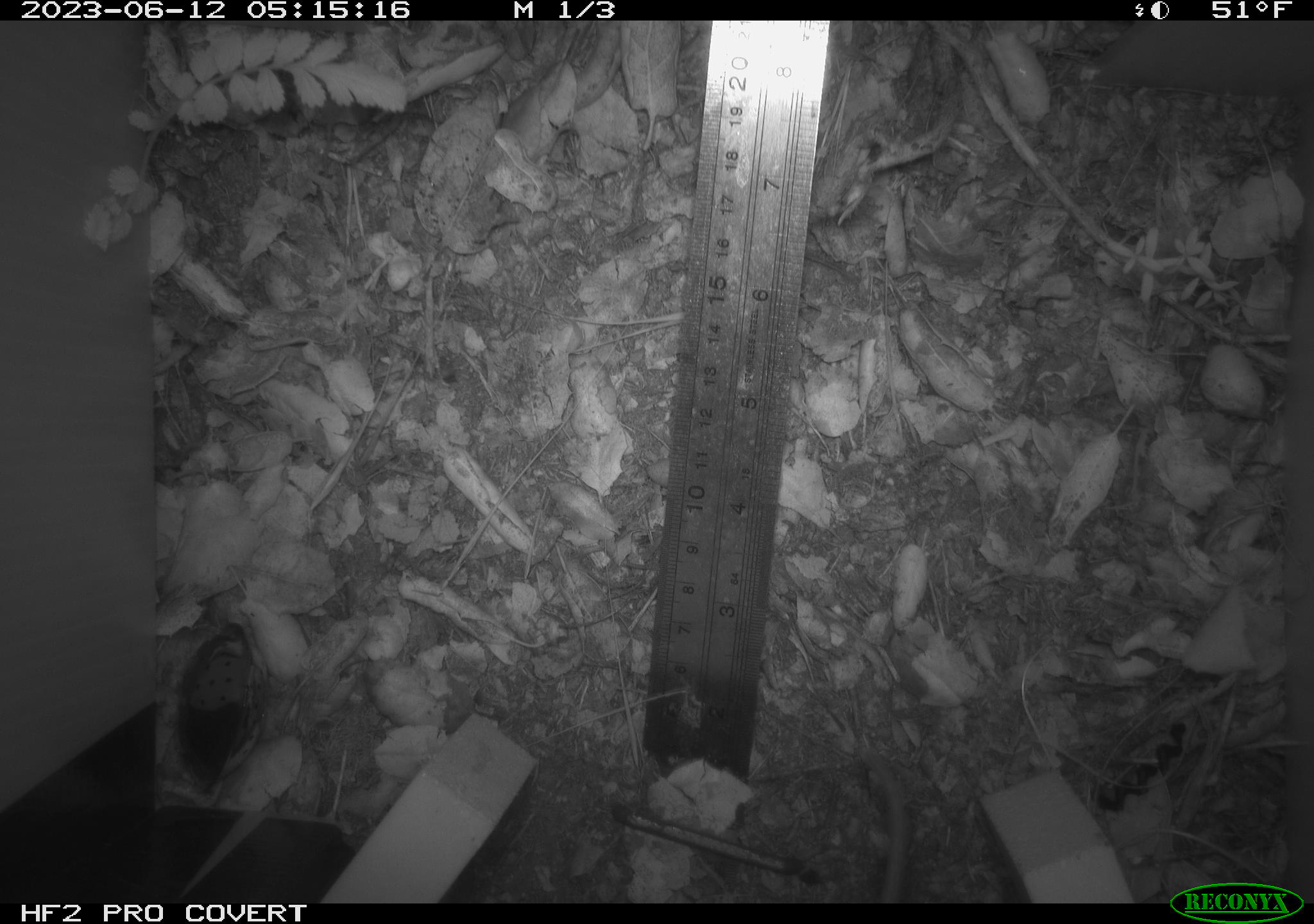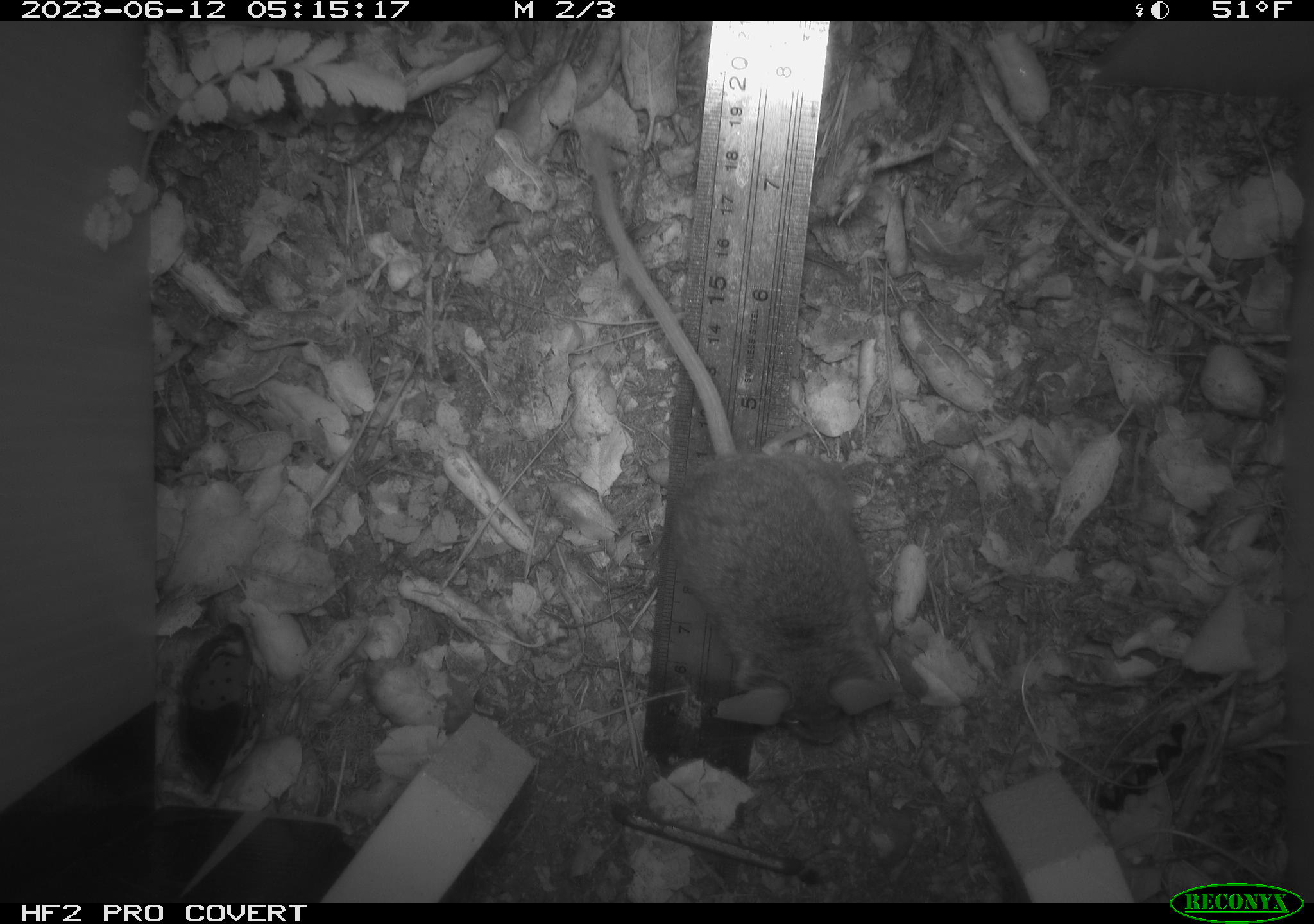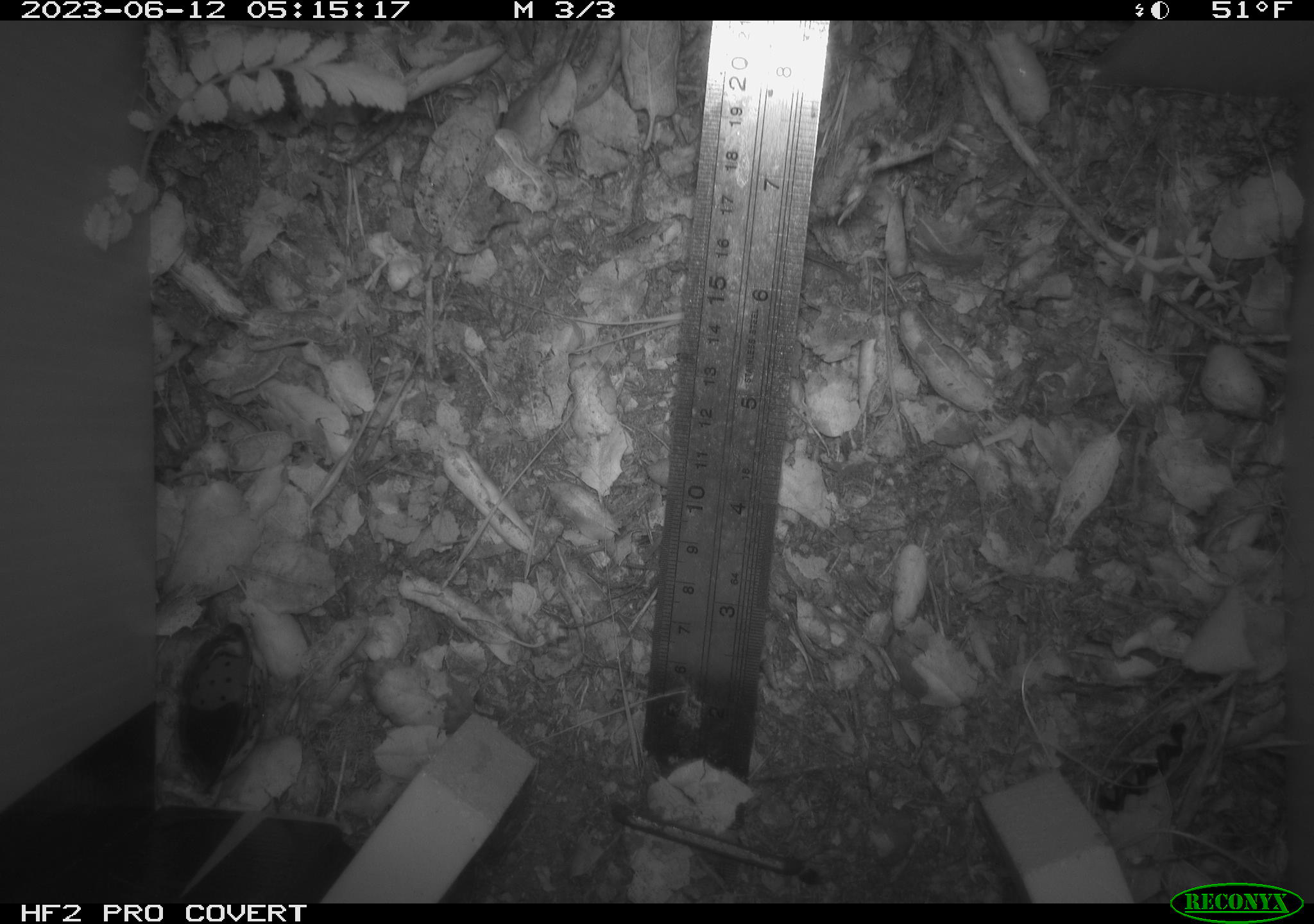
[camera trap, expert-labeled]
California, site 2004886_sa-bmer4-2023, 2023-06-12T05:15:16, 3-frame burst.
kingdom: Animalia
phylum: Chordata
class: Mammalia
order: Rodentia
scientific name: Rodentia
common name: mouse species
Mouse species (Rodentia).